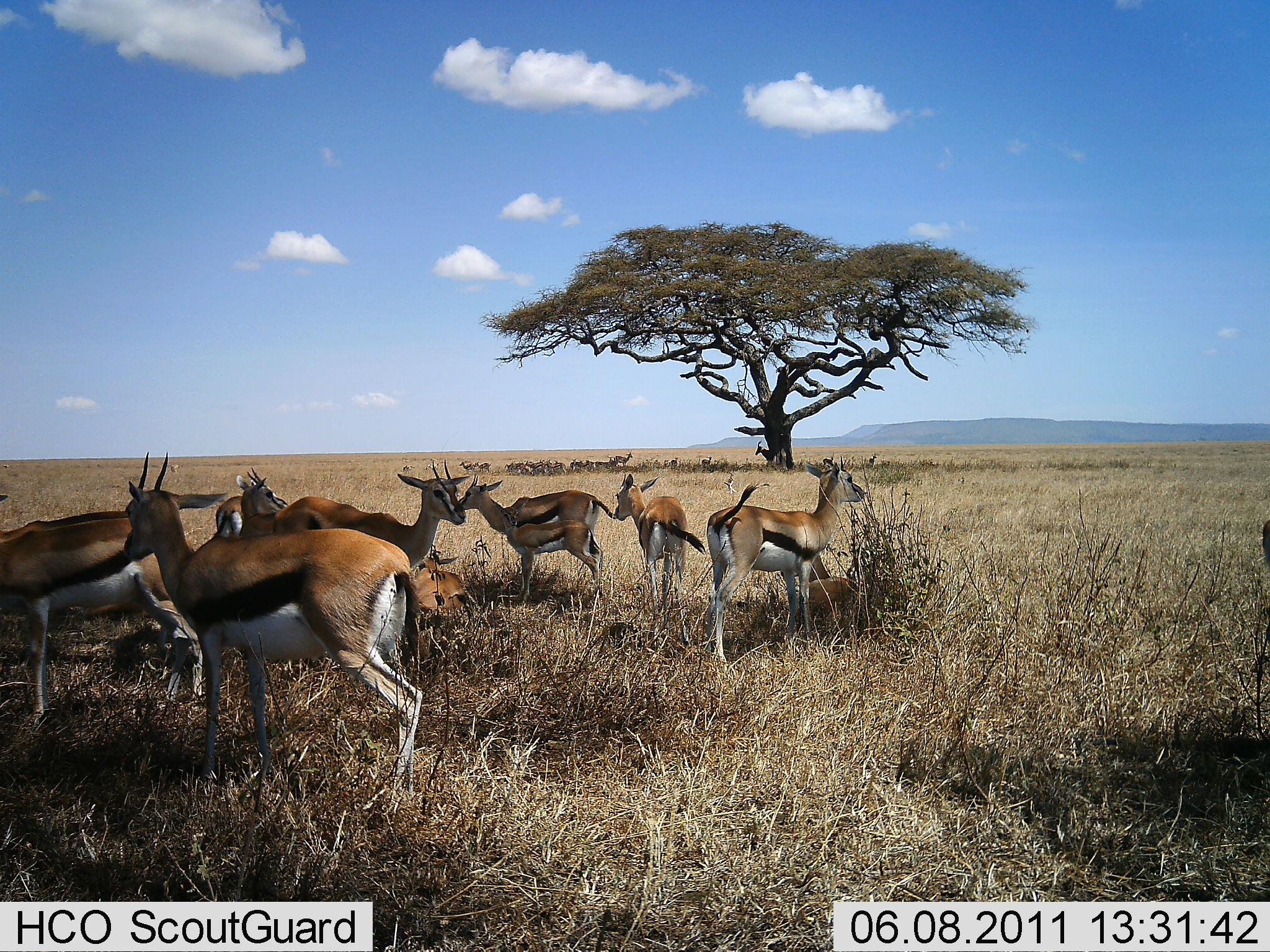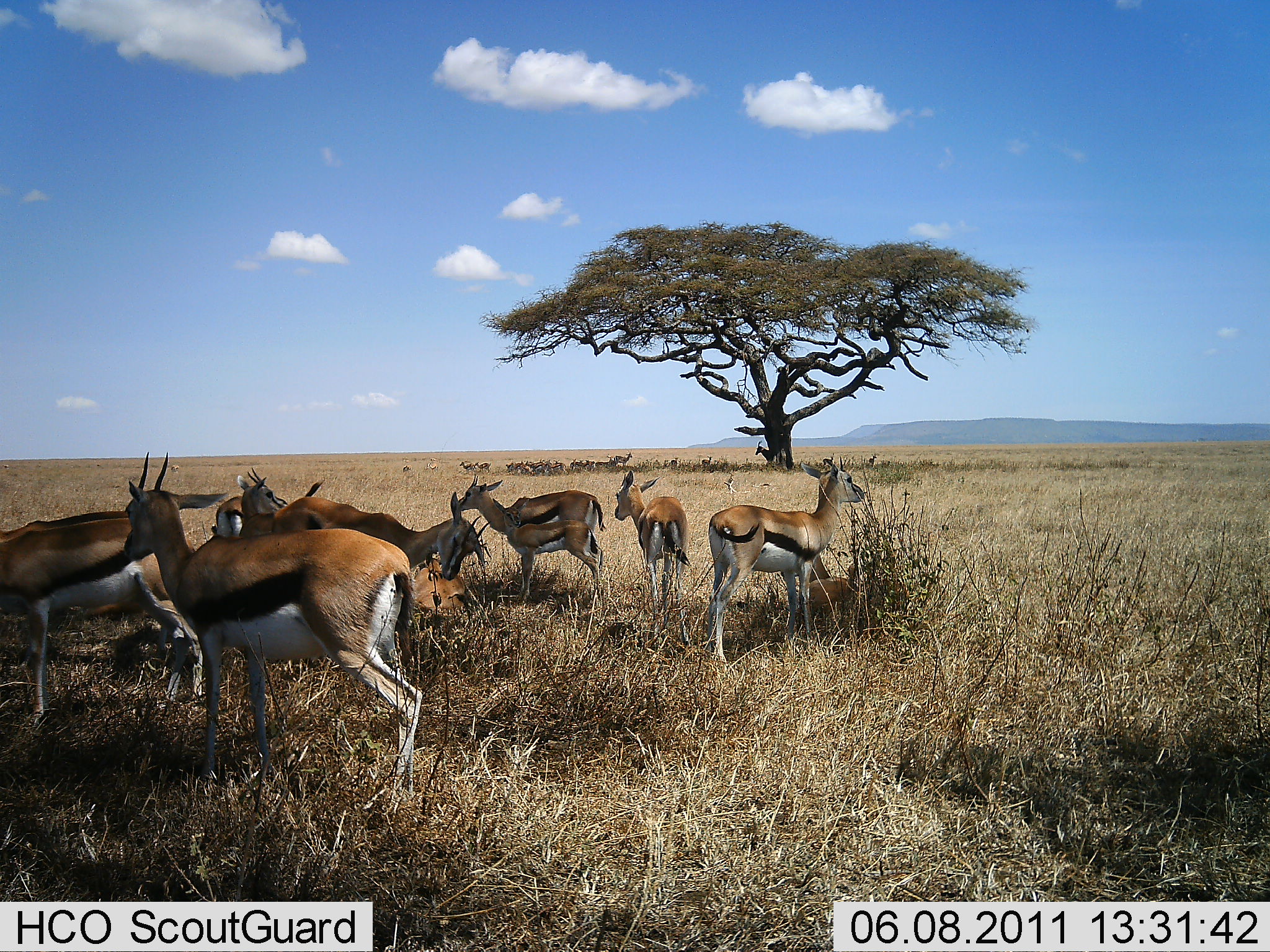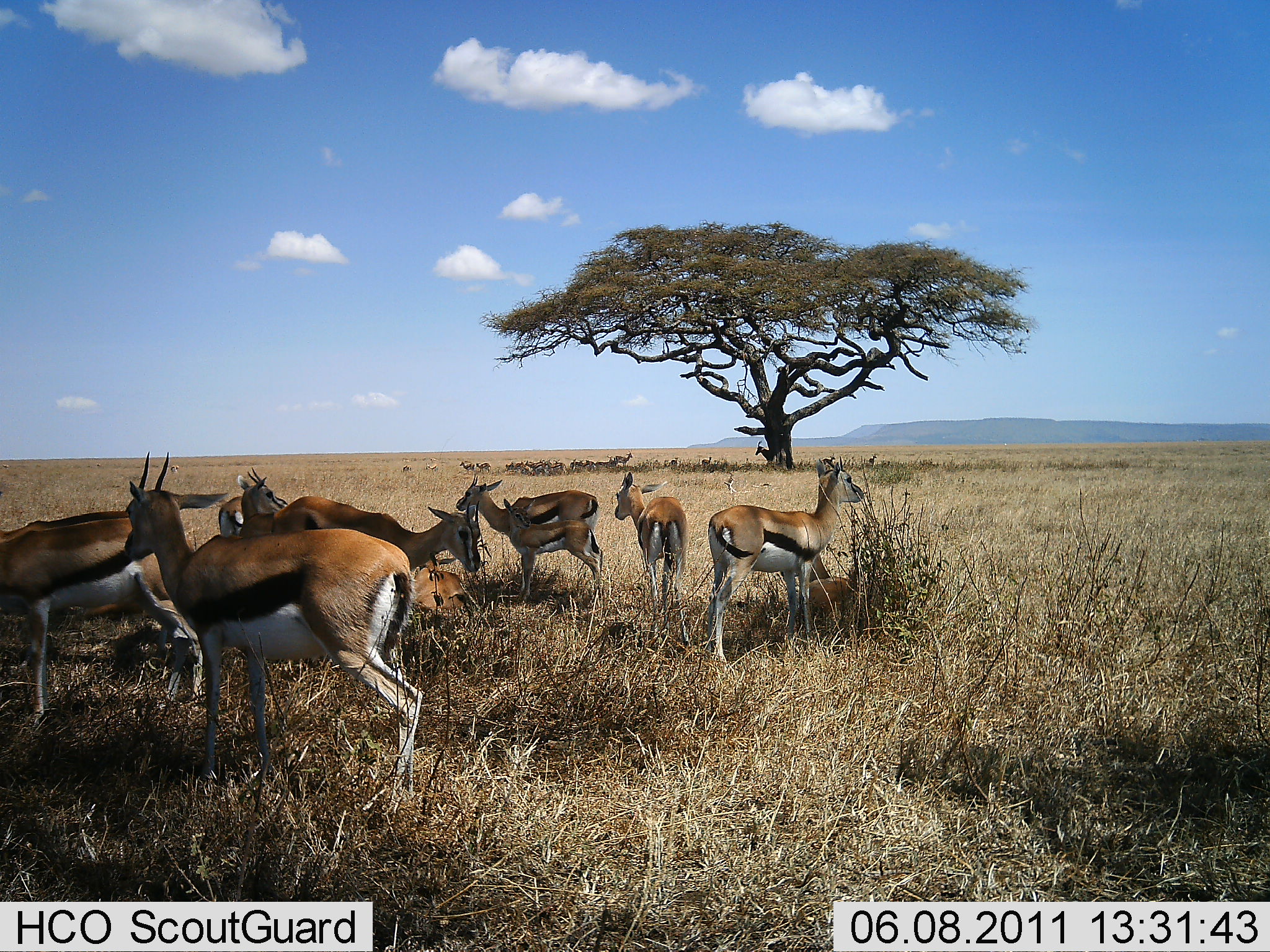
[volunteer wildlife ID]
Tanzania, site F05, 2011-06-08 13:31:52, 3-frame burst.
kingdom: Animalia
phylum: Chordata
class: Mammalia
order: Artiodactyla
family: Bovidae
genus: Eudorcas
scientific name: Eudorcas thomsonii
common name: thomson's gazelle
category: gazellethomsons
Gazellethomsons (thomson's gazelle) (Eudorcas thomsonii), count 9. Behavior (volunteer vote fractions): standing 100%, resting 25%, moving 8%, interacting 0%. Young present (vote fraction): 58%. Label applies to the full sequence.